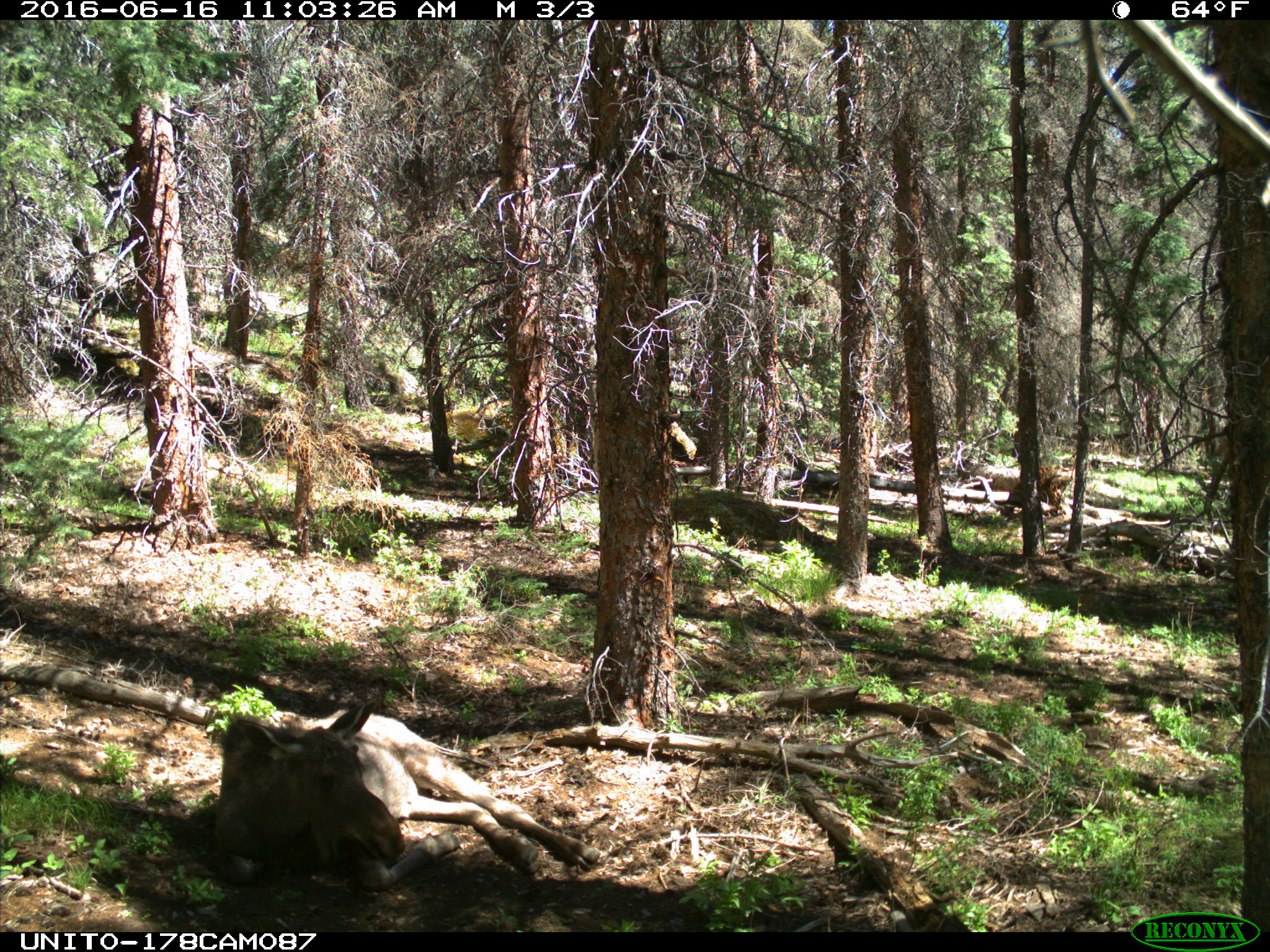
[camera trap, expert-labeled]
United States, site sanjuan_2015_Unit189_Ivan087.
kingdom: Animalia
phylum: Chordata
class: Mammalia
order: Artiodactyla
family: Cervidae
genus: Alces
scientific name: Alces alces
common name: moose